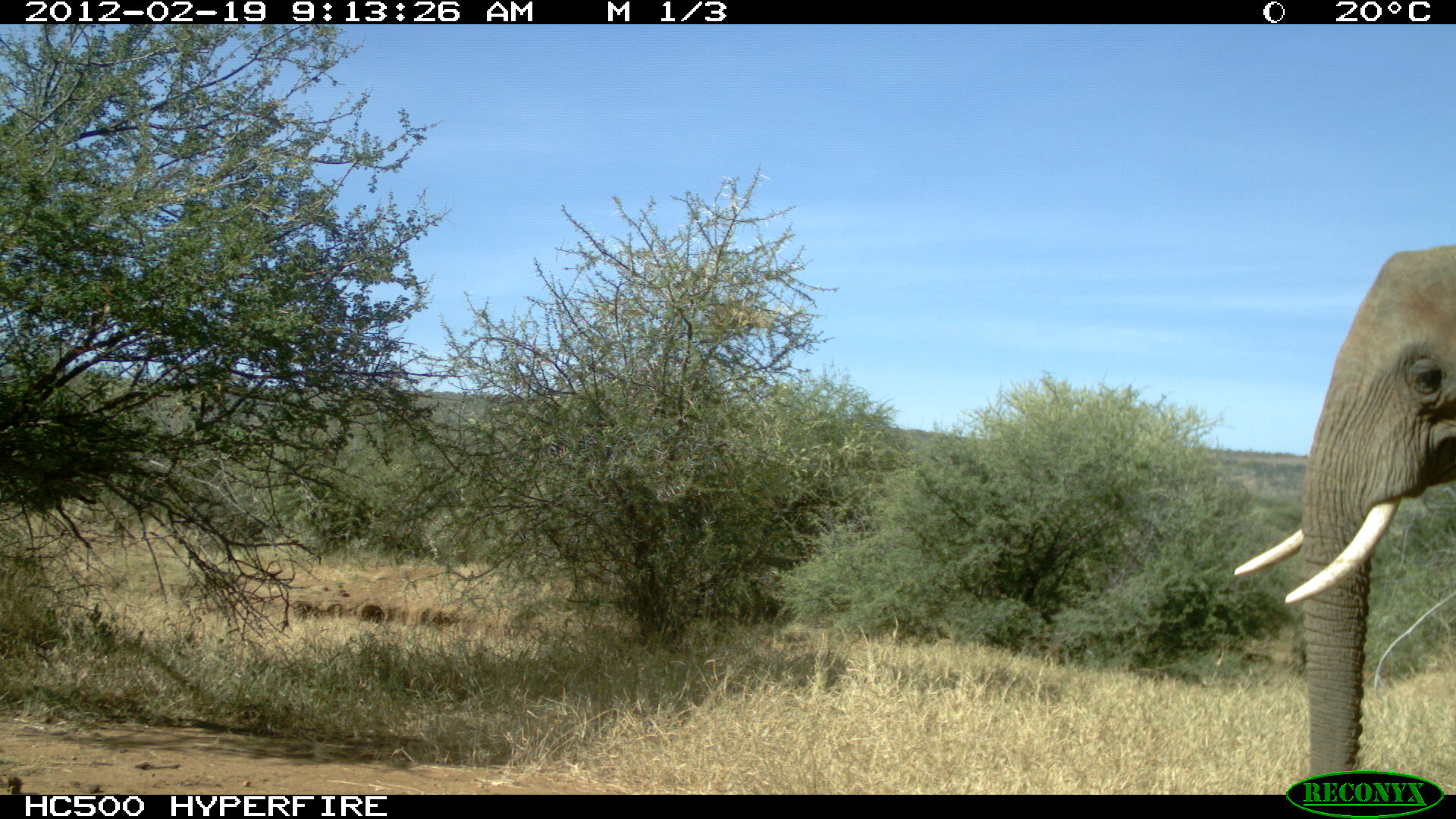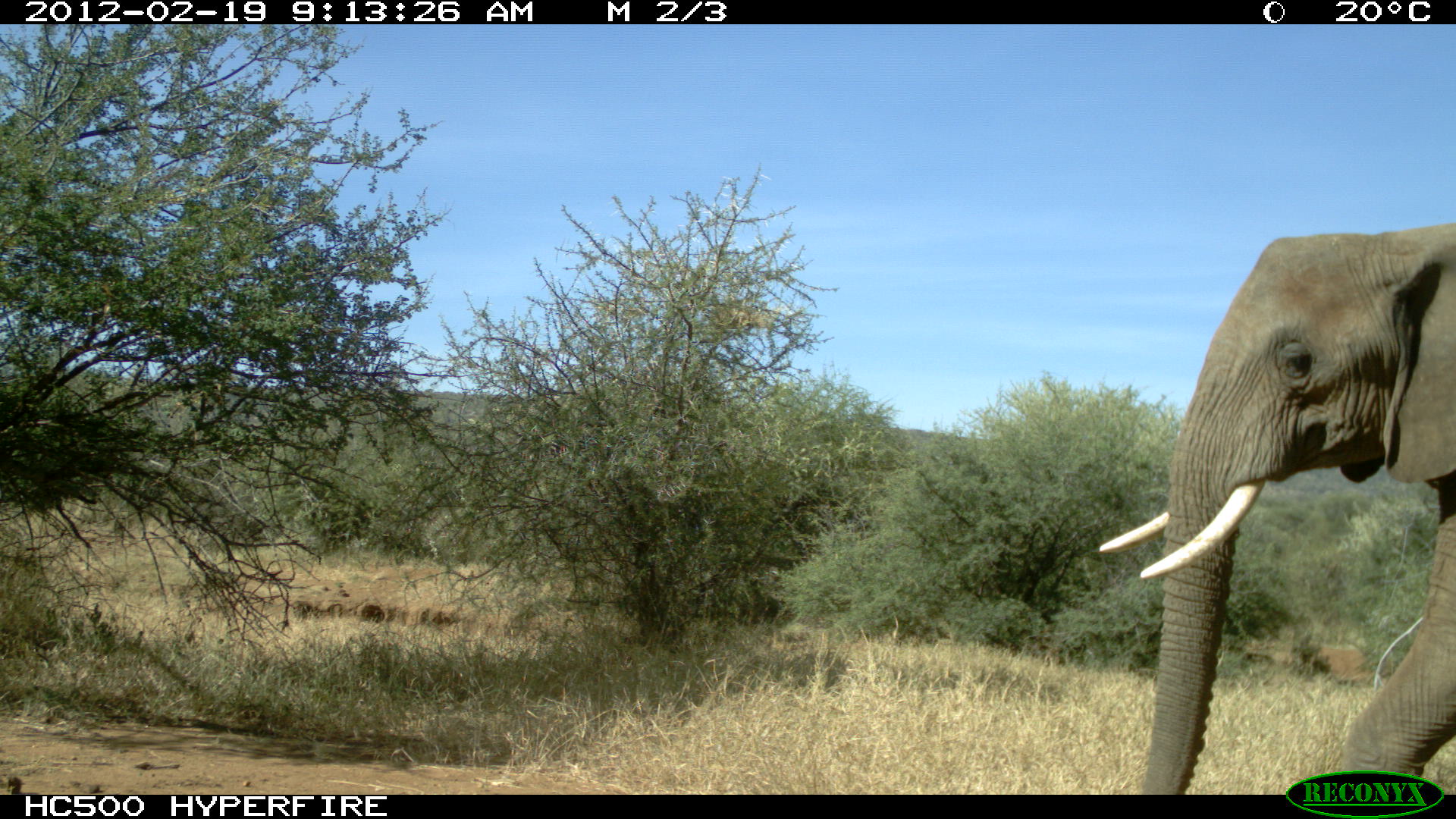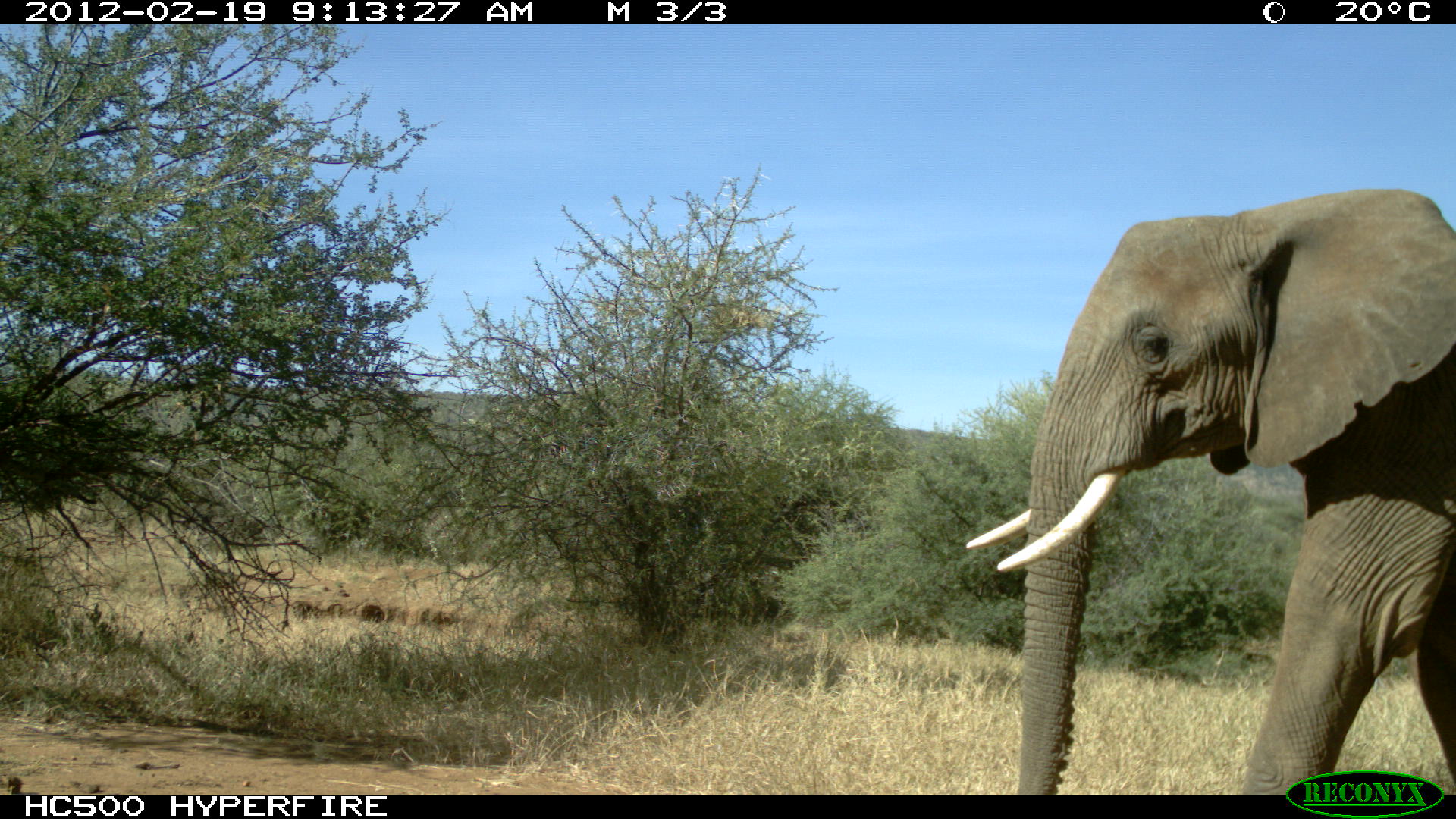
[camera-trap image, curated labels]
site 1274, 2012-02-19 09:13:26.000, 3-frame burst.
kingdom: Animalia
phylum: Chordata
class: Mammalia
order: Proboscidea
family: Elephantidae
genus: Loxodonta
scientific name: Loxodonta africana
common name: african bush elephant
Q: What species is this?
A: Loxodonta africana (african bush elephant).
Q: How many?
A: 1.